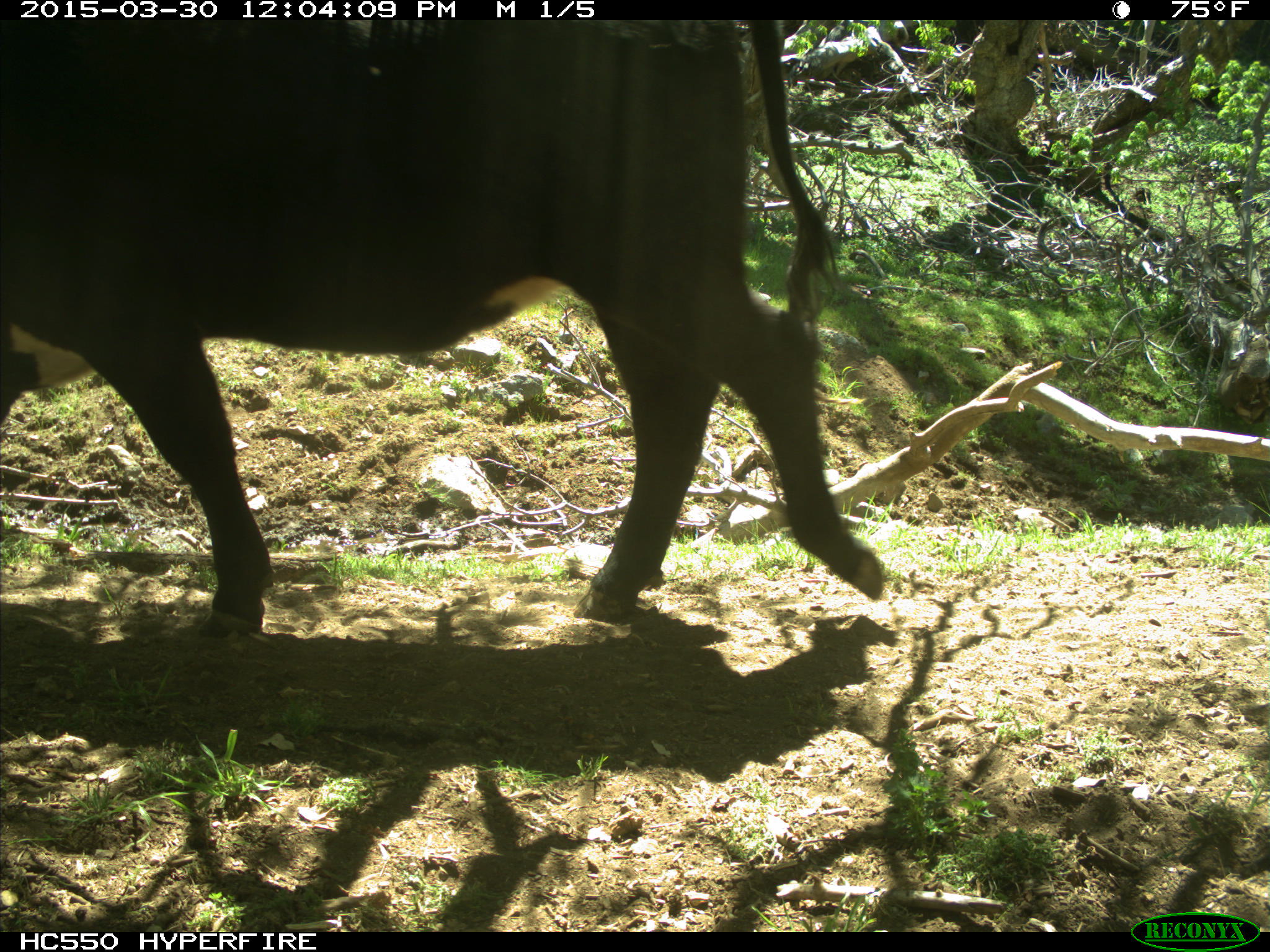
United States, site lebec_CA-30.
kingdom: Animalia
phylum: Chordata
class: Mammalia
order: Artiodactyla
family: Bovidae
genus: Bos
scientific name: Bos taurus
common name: domestic cow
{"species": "Bos taurus (domestic cow)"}